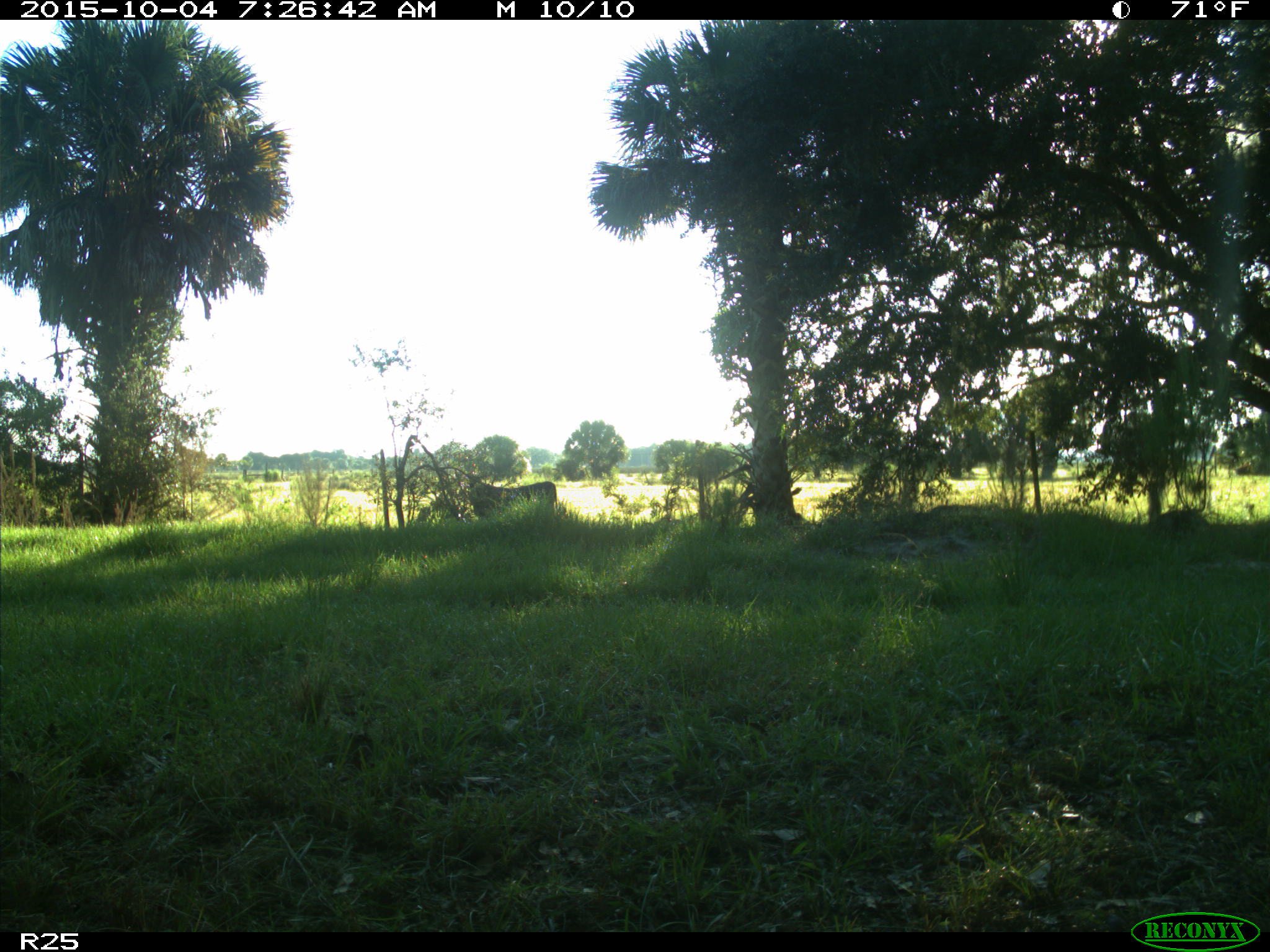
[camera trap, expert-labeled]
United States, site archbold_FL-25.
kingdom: Animalia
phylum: Chordata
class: Mammalia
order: Artiodactyla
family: Bovidae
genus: Bos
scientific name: Bos taurus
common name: domestic cow